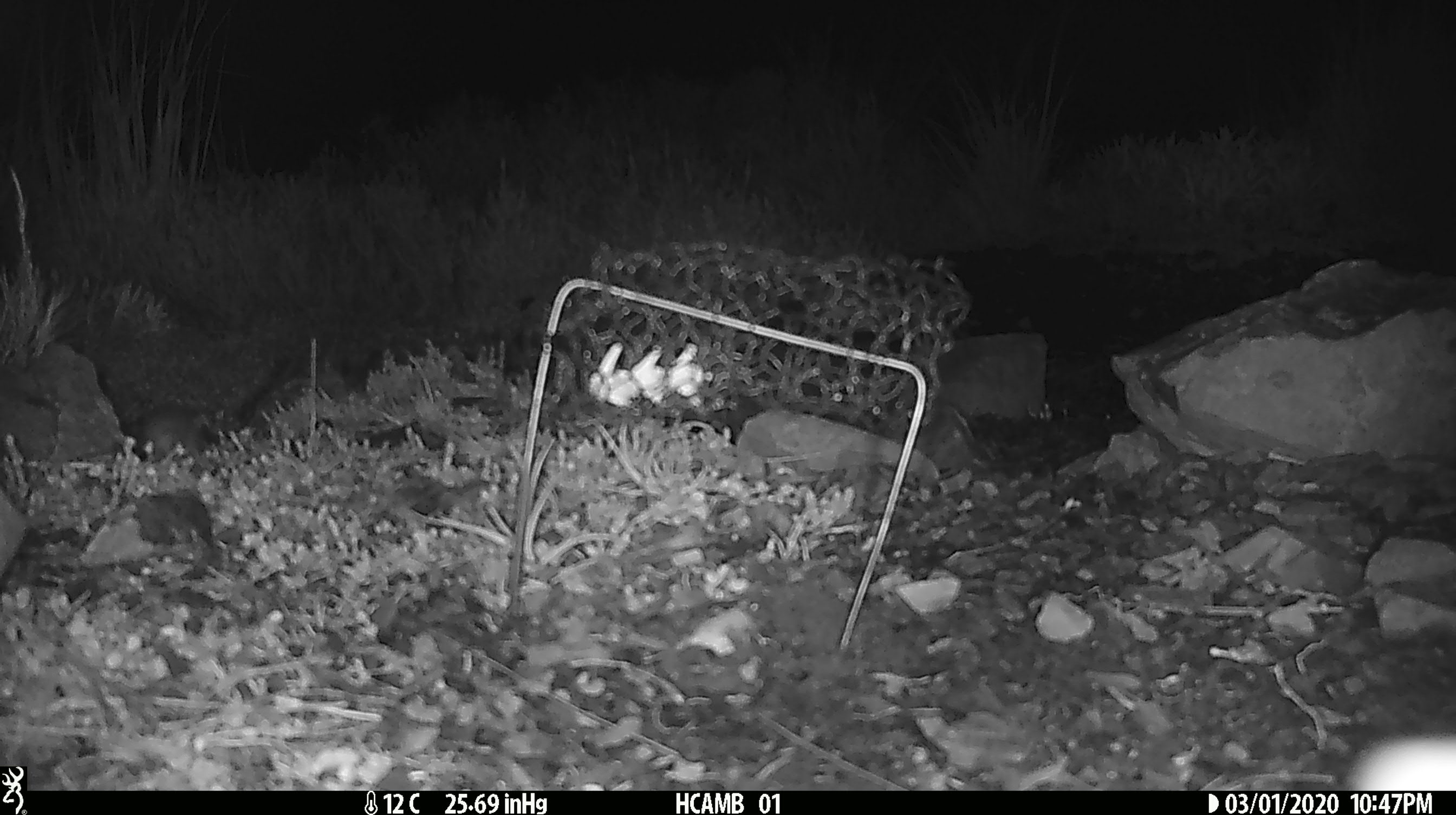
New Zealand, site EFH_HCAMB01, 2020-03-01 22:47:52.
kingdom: Animalia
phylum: Chordata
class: Mammalia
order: Rodentia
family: Muridae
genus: Mus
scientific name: Mus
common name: mouse